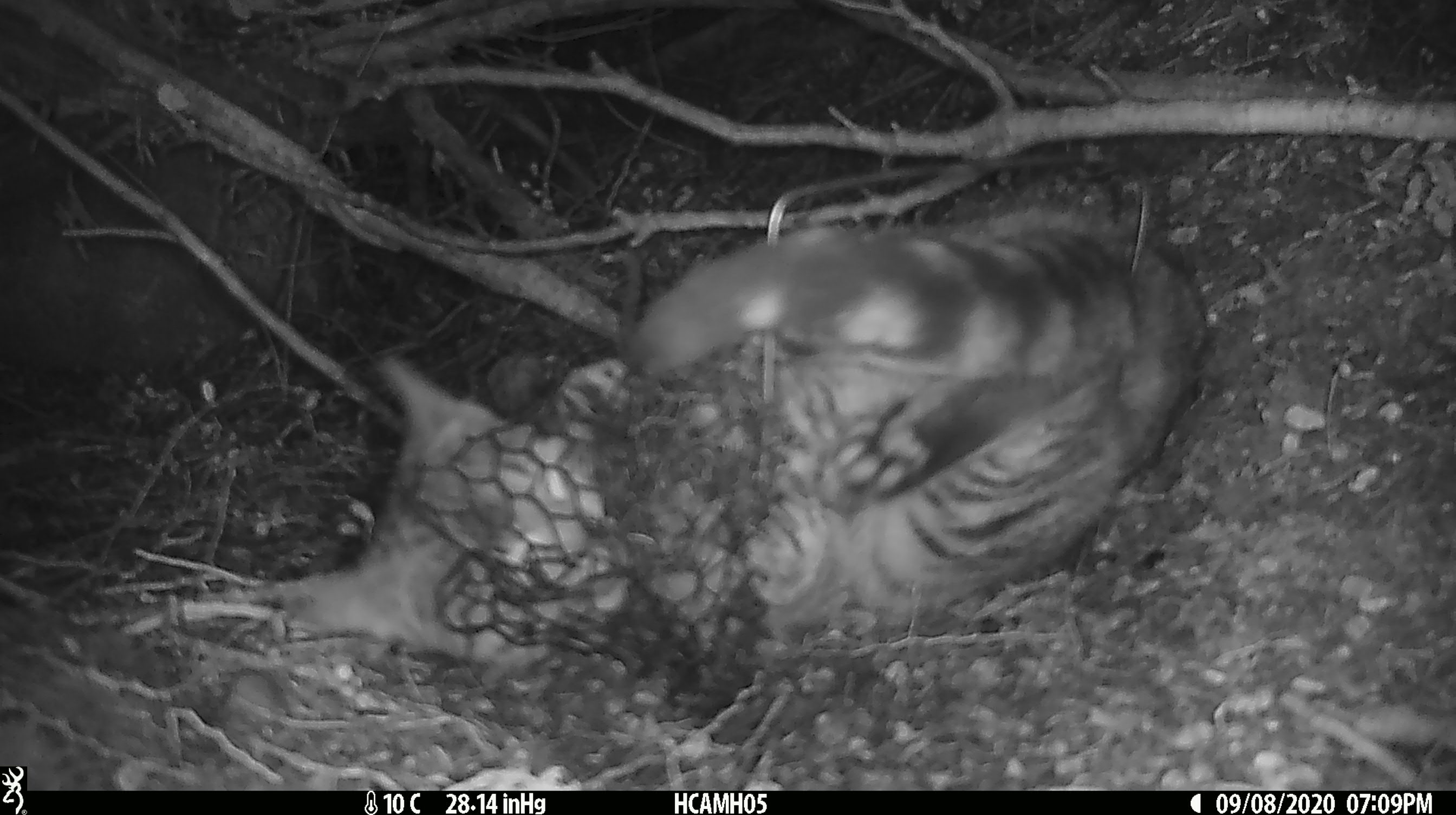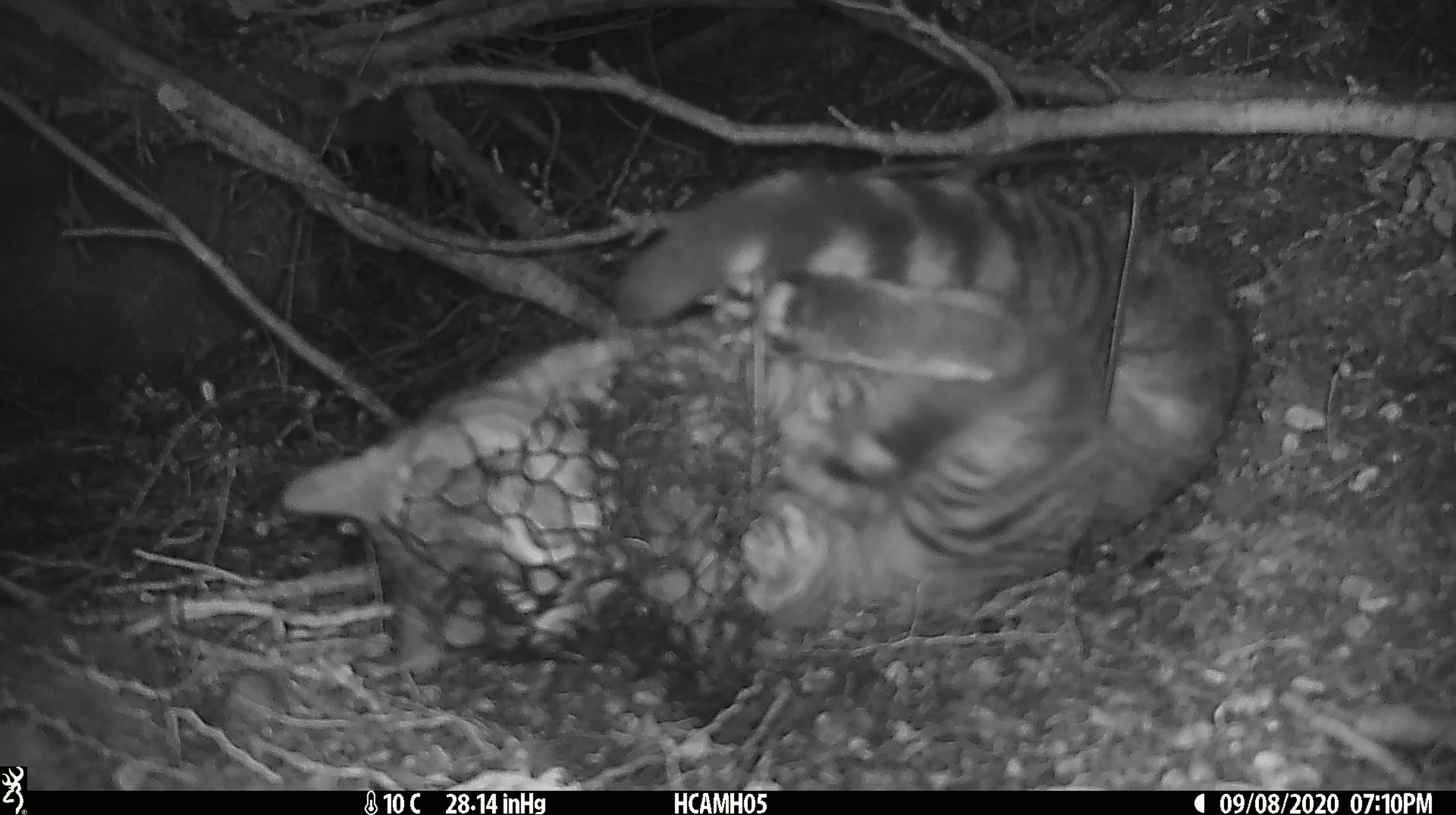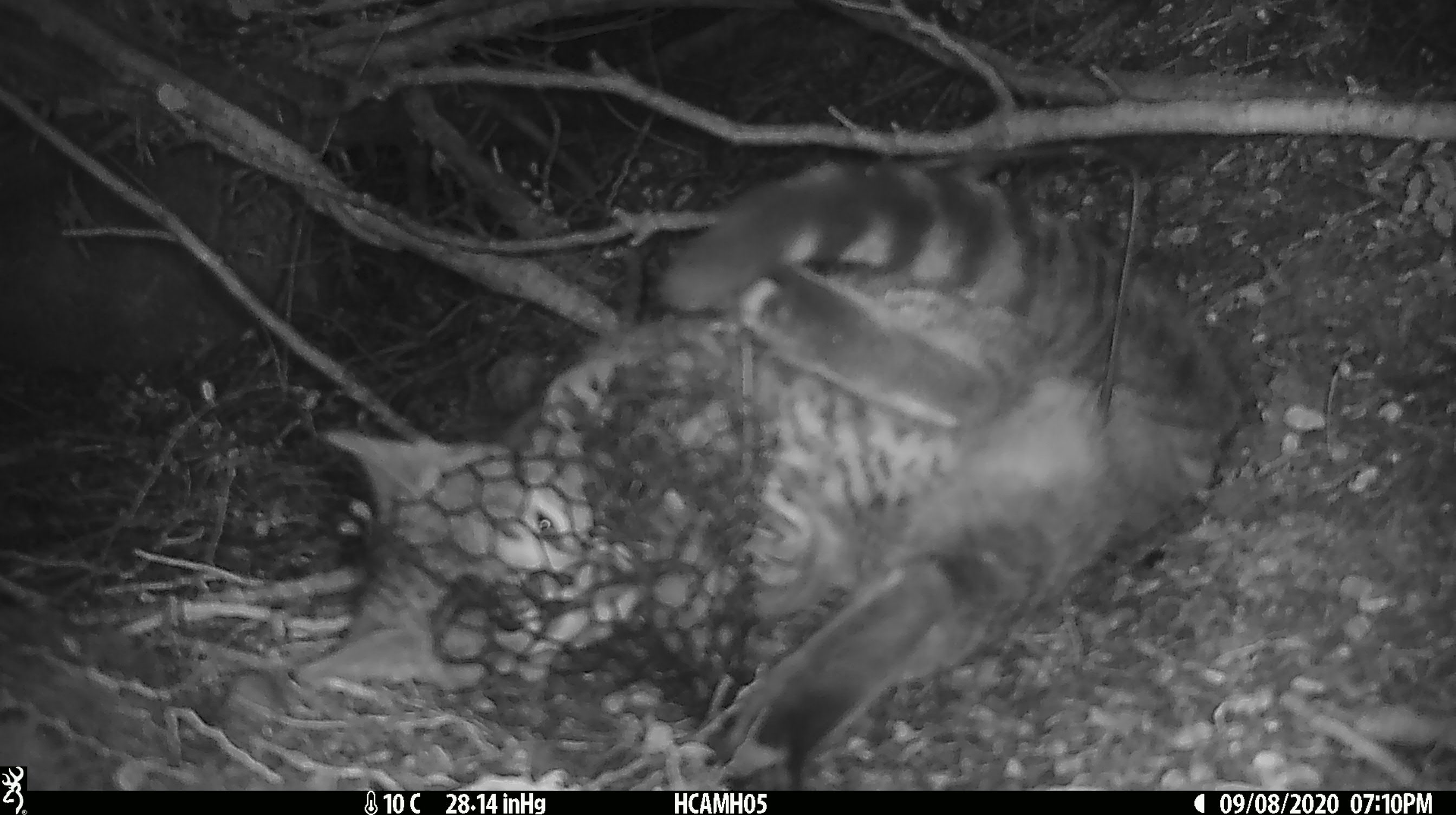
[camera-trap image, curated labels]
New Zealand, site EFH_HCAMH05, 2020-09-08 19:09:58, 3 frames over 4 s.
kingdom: Animalia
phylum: Chordata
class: Mammalia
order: Carnivora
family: Felidae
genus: Felis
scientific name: Felis catus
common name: domestic cat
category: cat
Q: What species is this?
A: Cat (domestic cat) (Felis catus).